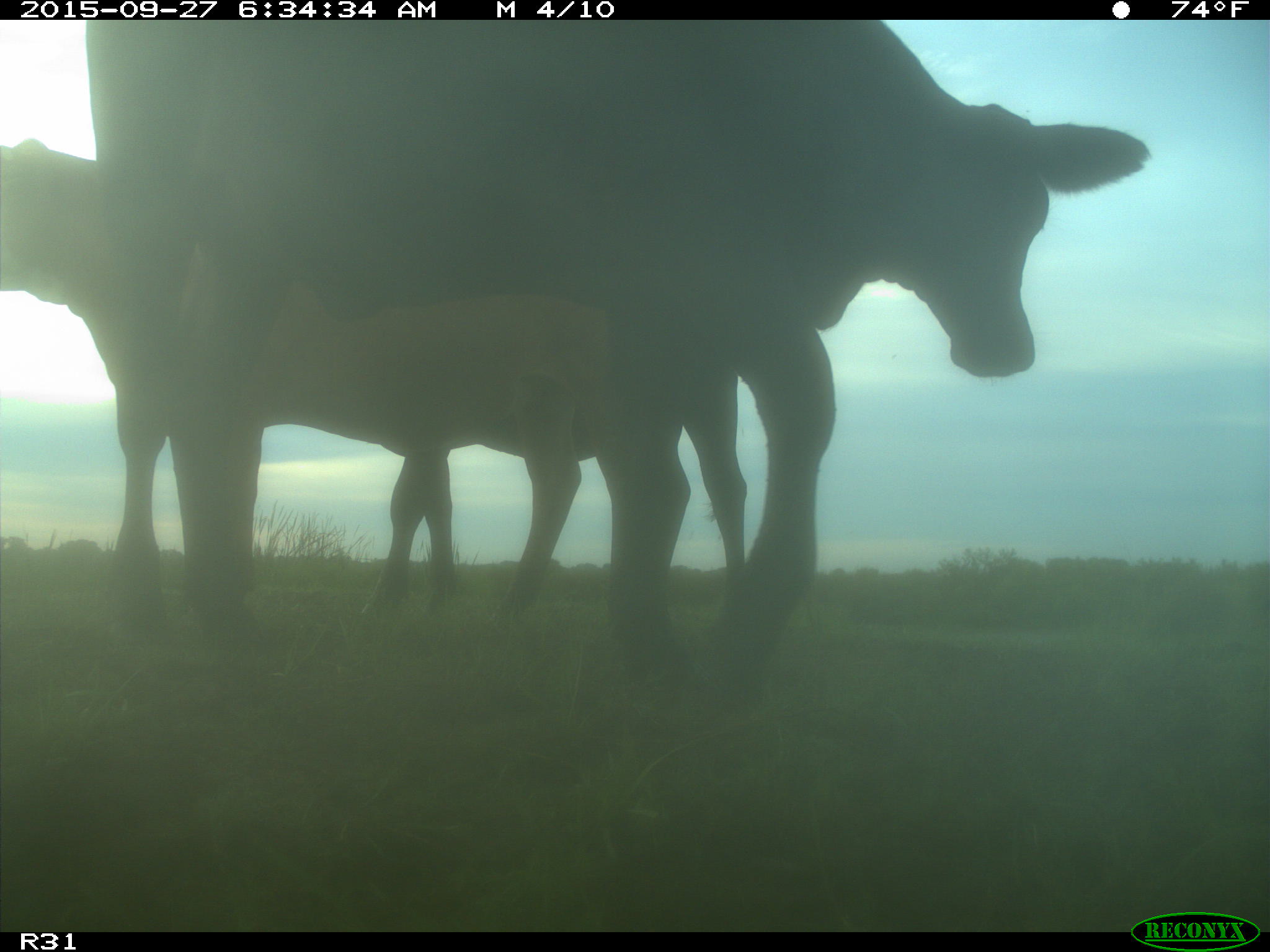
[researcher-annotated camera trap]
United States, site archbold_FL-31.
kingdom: Animalia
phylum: Chordata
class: Mammalia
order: Artiodactyla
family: Bovidae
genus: Bos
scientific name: Bos taurus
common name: domestic cow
Bos taurus (domestic cow).